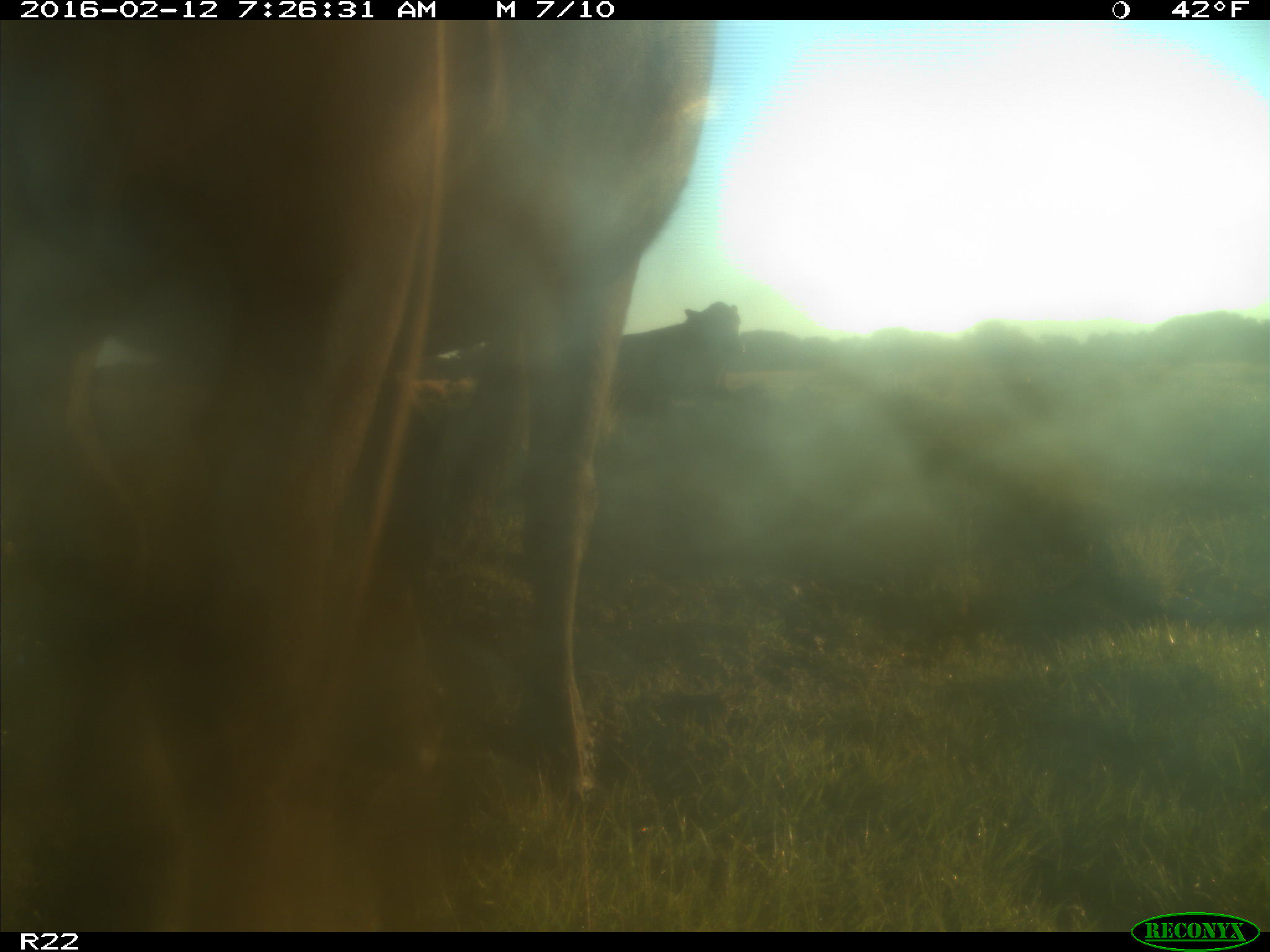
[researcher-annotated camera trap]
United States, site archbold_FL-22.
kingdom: Animalia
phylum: Chordata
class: Mammalia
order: Artiodactyla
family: Bovidae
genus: Bos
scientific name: Bos taurus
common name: domestic cow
Bos taurus (domestic cow).